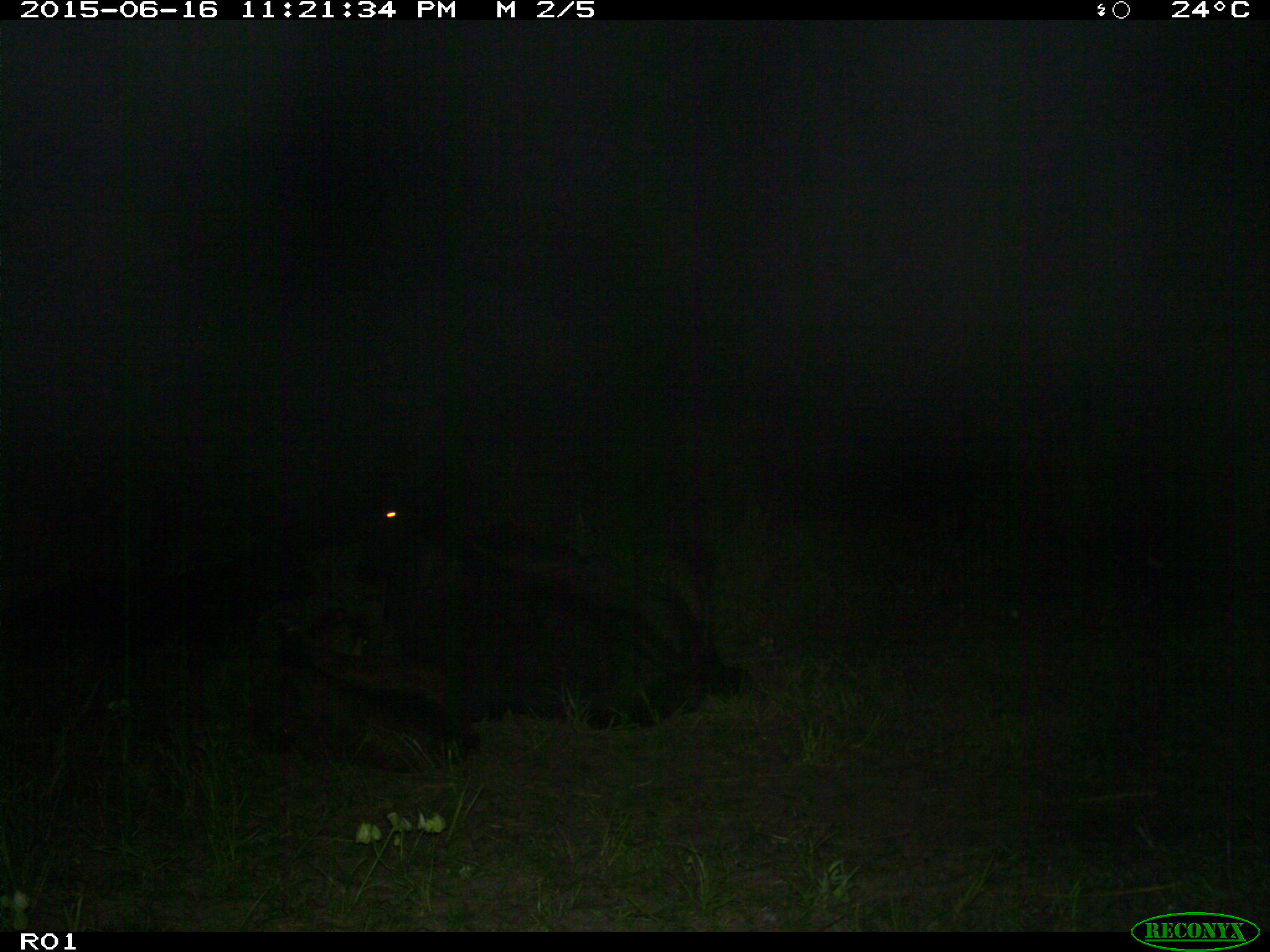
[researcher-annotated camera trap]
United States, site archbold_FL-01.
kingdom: Animalia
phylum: Chordata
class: Mammalia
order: Artiodactyla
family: Bovidae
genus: Bos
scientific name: Bos taurus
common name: domestic cow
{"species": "Bos taurus (domestic cow)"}